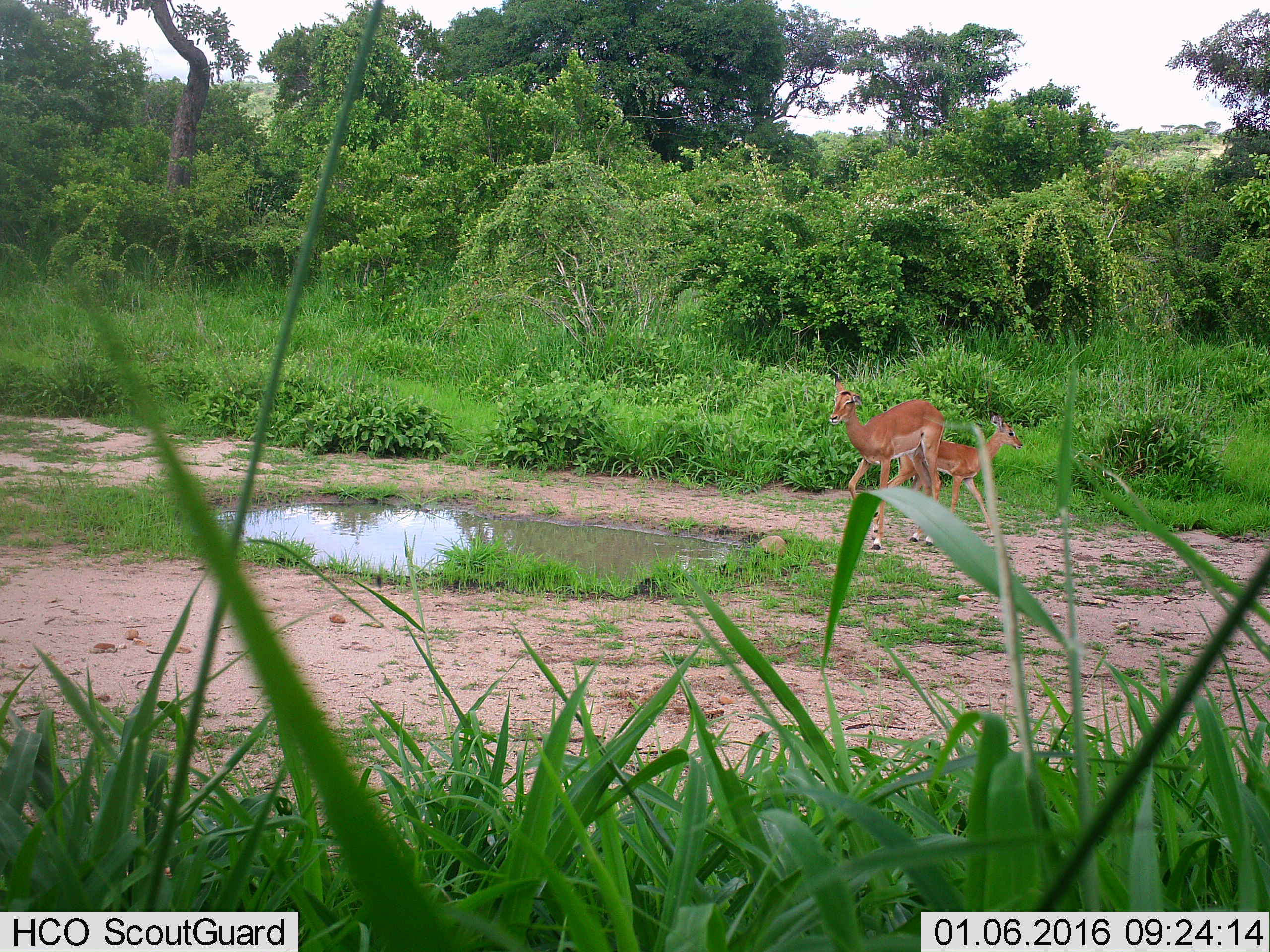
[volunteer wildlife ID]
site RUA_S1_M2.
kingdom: Animalia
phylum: Chordata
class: Mammalia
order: Artiodactyla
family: Bovidae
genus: Aepyceros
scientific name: Aepyceros melampus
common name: impala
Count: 2.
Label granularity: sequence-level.